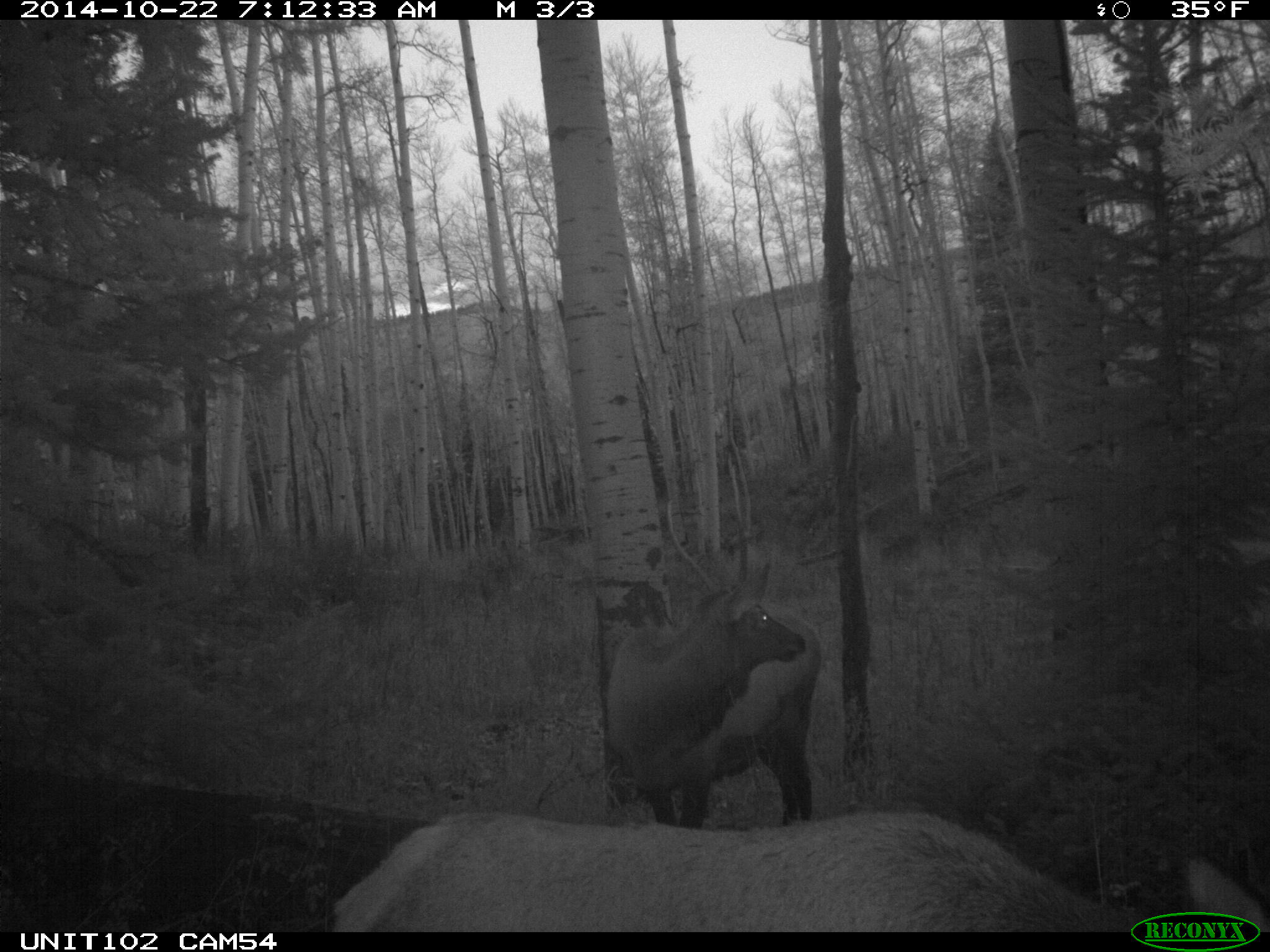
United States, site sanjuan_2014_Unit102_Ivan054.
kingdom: Animalia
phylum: Chordata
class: Mammalia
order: Artiodactyla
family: Cervidae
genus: Cervus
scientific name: Cervus elaphus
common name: red deer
Cervus elaphus (red deer).